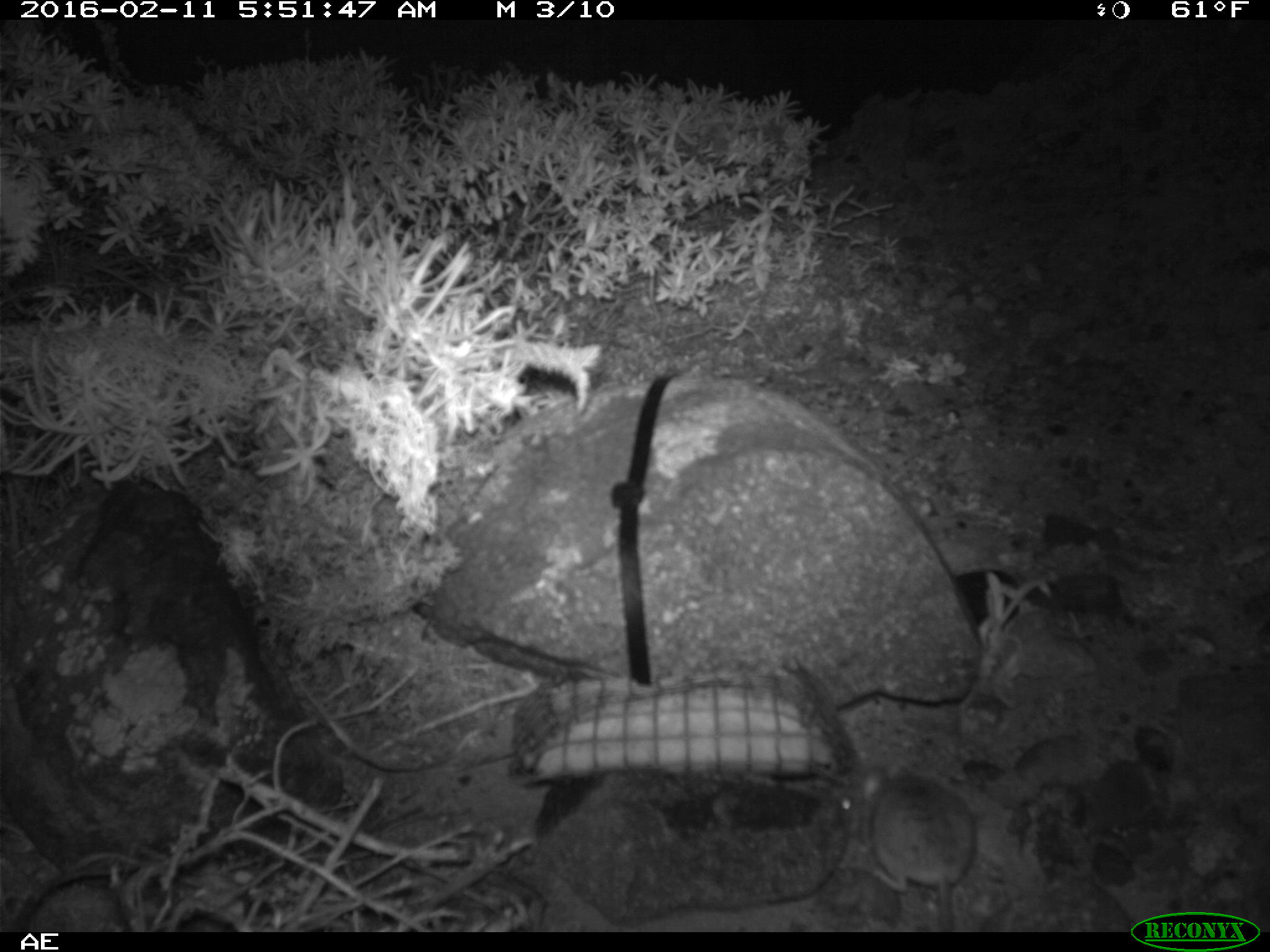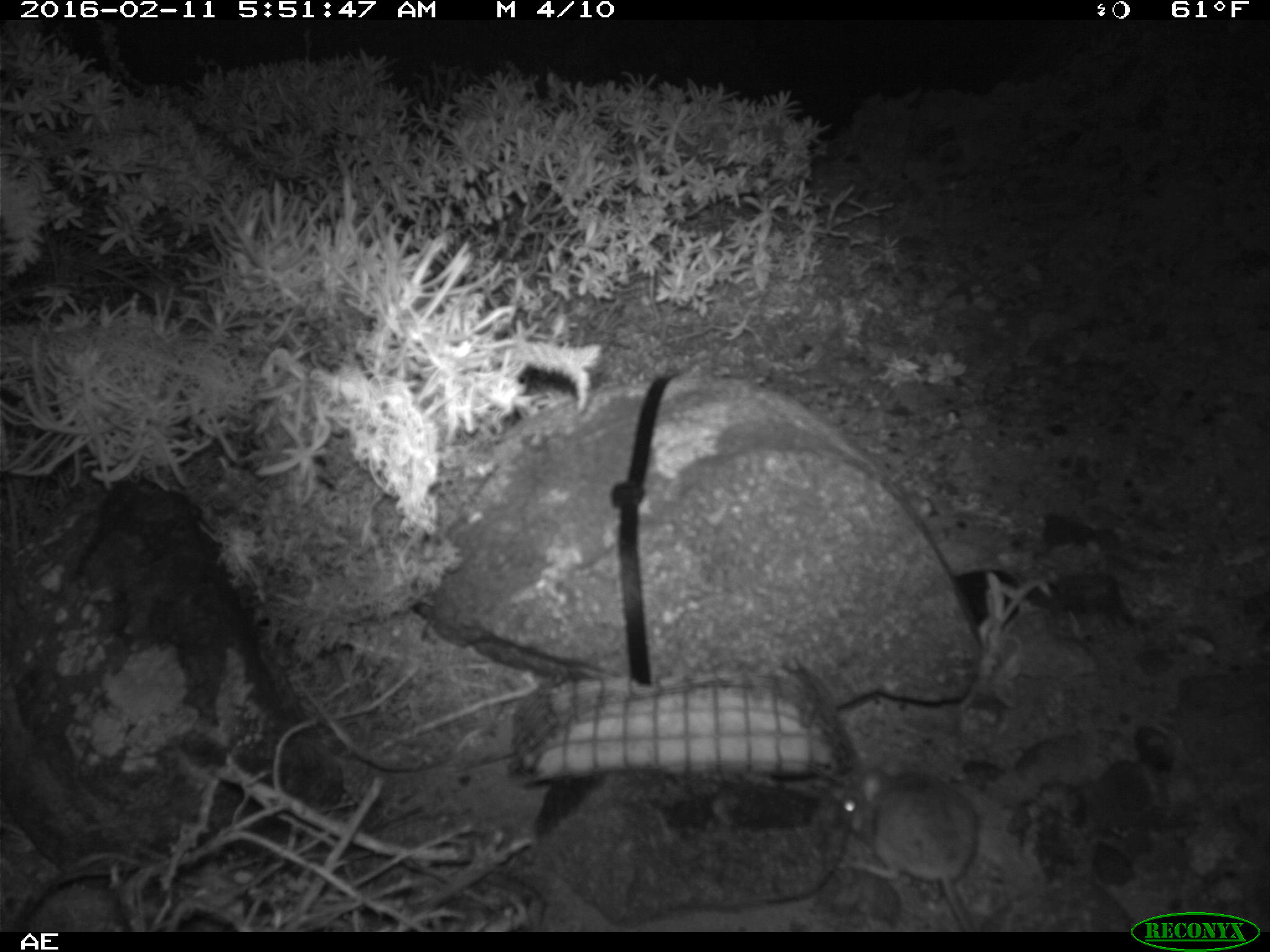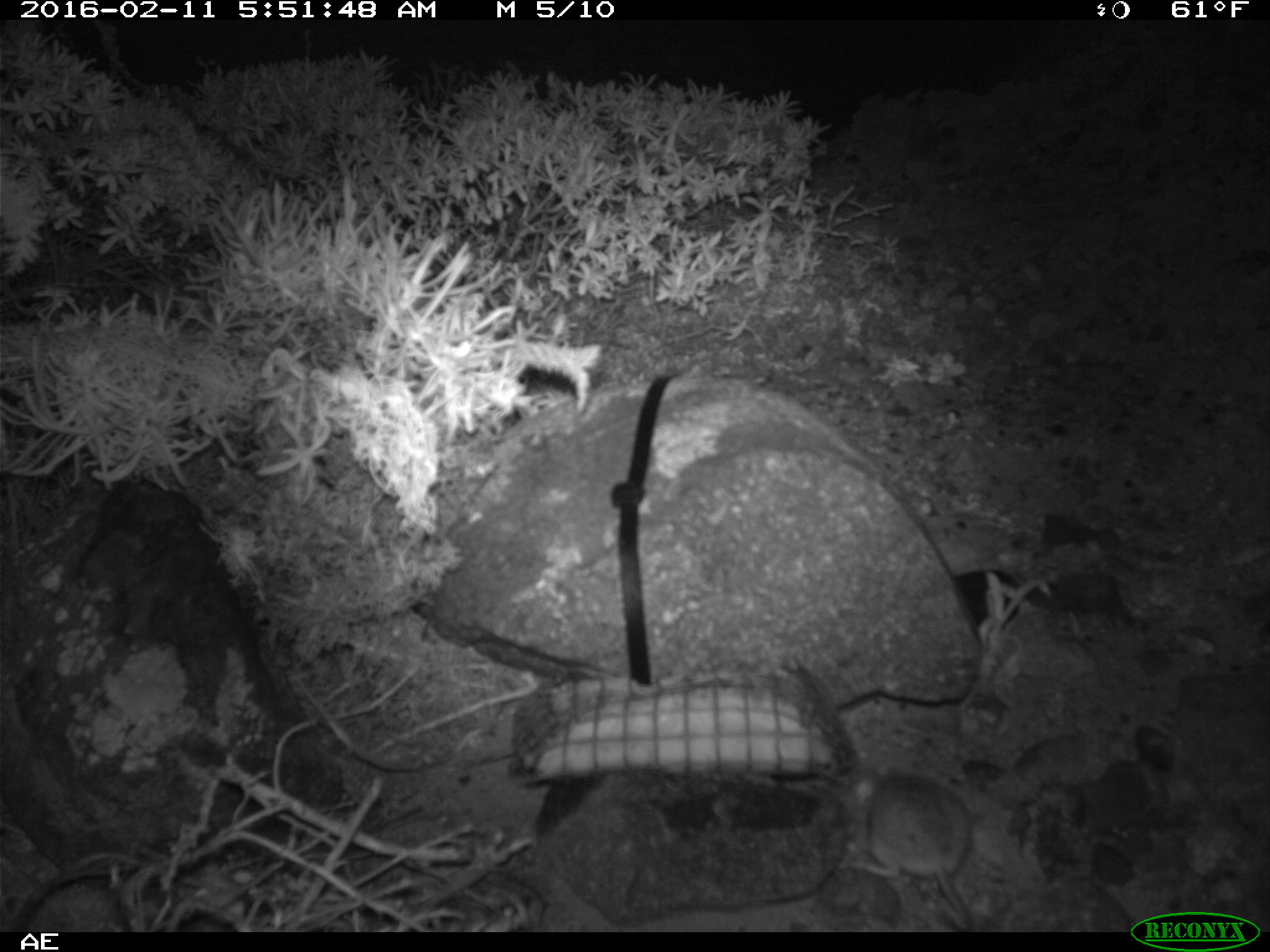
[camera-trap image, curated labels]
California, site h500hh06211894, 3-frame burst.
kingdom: Animalia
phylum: Chordata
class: Mammalia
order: Rodentia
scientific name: Rodentia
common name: rodent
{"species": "rodent (Rodentia)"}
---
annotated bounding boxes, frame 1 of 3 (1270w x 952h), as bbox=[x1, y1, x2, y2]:
rodent: bbox=[862, 759, 979, 929]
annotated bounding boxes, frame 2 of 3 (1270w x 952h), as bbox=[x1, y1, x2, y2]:
rodent: bbox=[838, 758, 979, 932]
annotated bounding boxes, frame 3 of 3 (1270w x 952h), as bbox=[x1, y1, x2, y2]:
rodent: bbox=[837, 764, 974, 932]